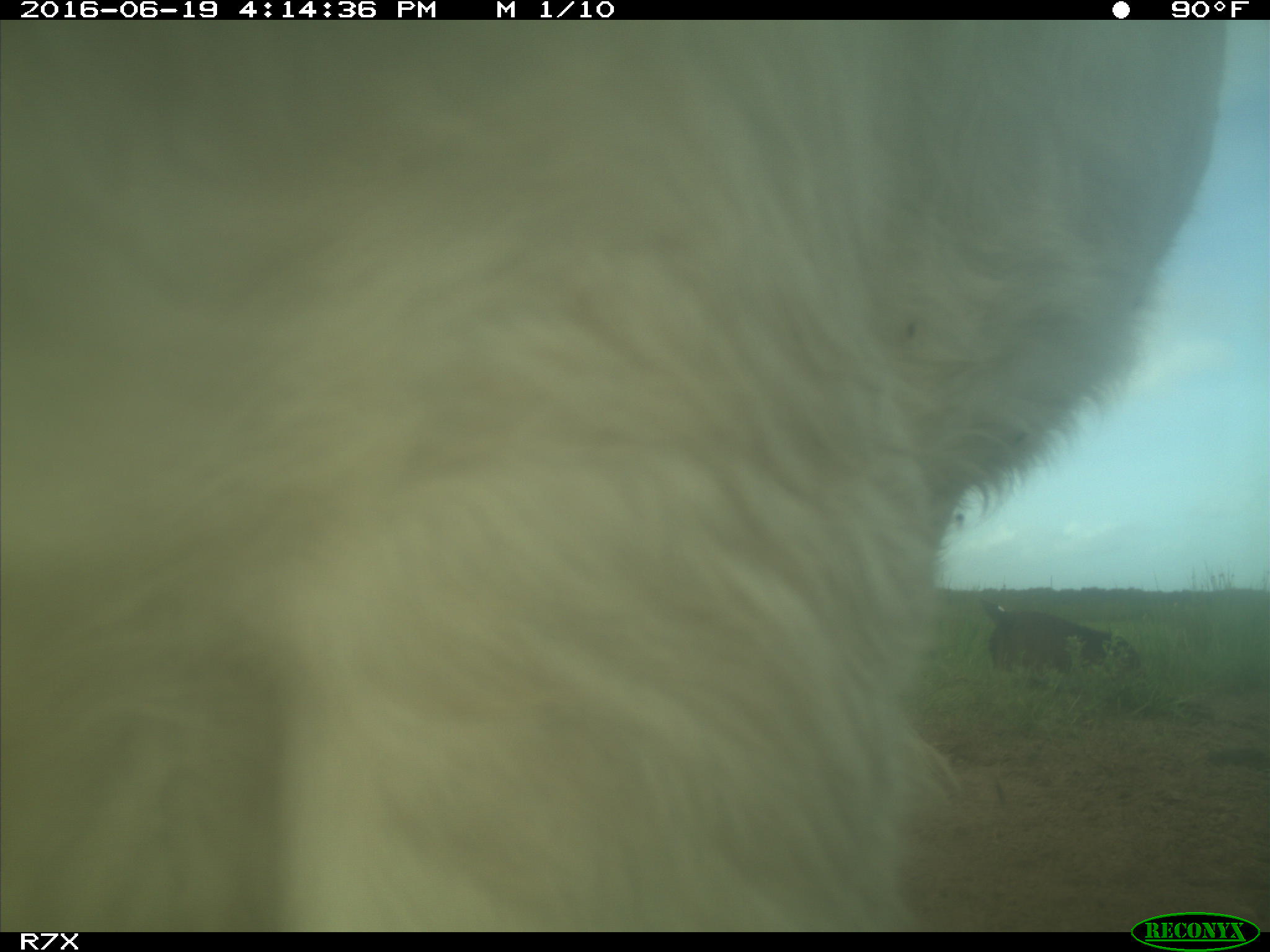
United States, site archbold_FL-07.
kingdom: Animalia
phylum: Chordata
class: Mammalia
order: Artiodactyla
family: Bovidae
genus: Bos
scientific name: Bos taurus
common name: domestic cow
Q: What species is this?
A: Bos taurus (domestic cow).